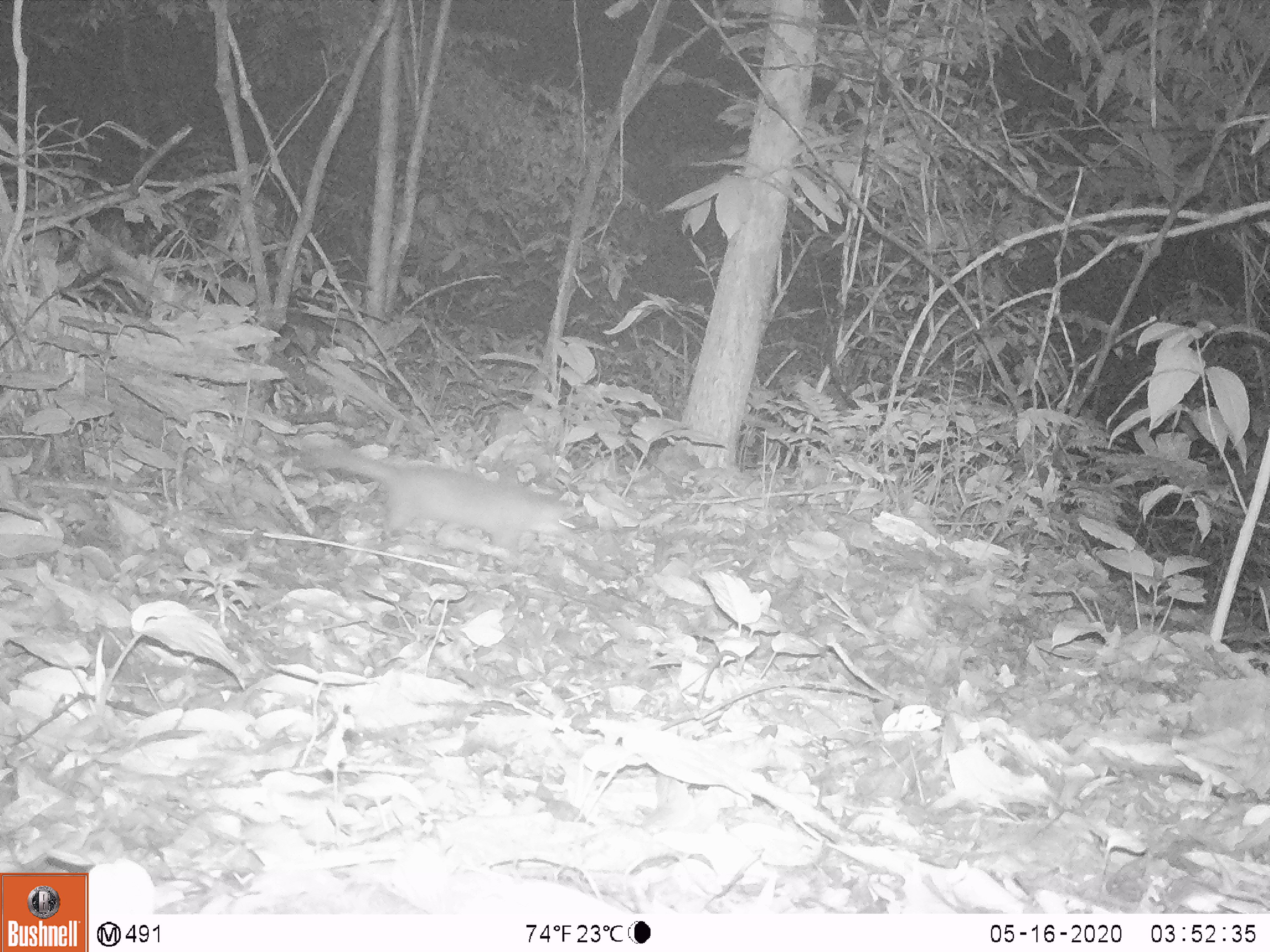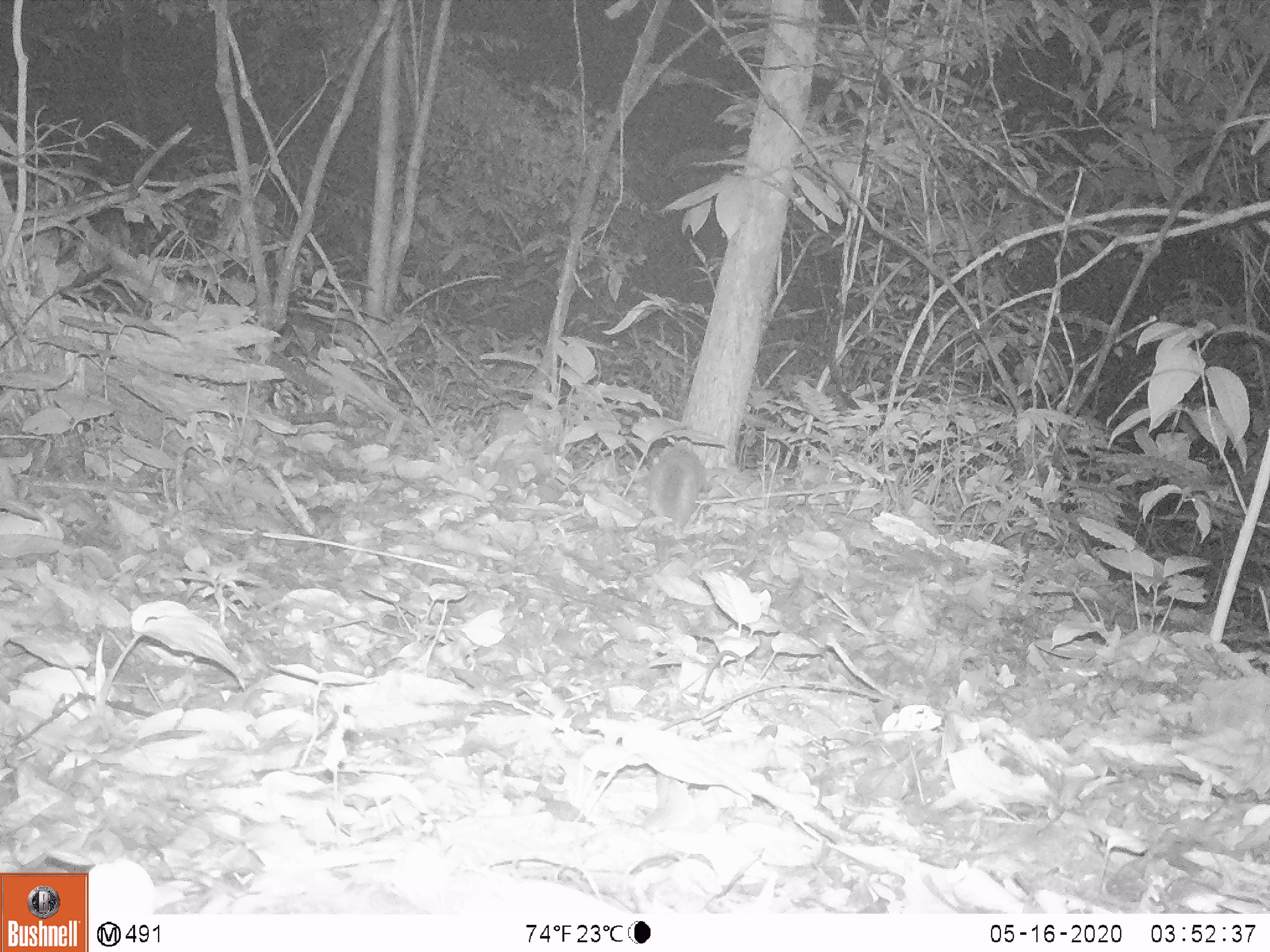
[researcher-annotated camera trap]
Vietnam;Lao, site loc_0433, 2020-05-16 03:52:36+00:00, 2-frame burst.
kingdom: Animalia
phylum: Chordata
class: Mammalia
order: Carnivora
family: Mustelidae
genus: Melogale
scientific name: Melogale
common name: ferret badger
Ferret badger (Melogale). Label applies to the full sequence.